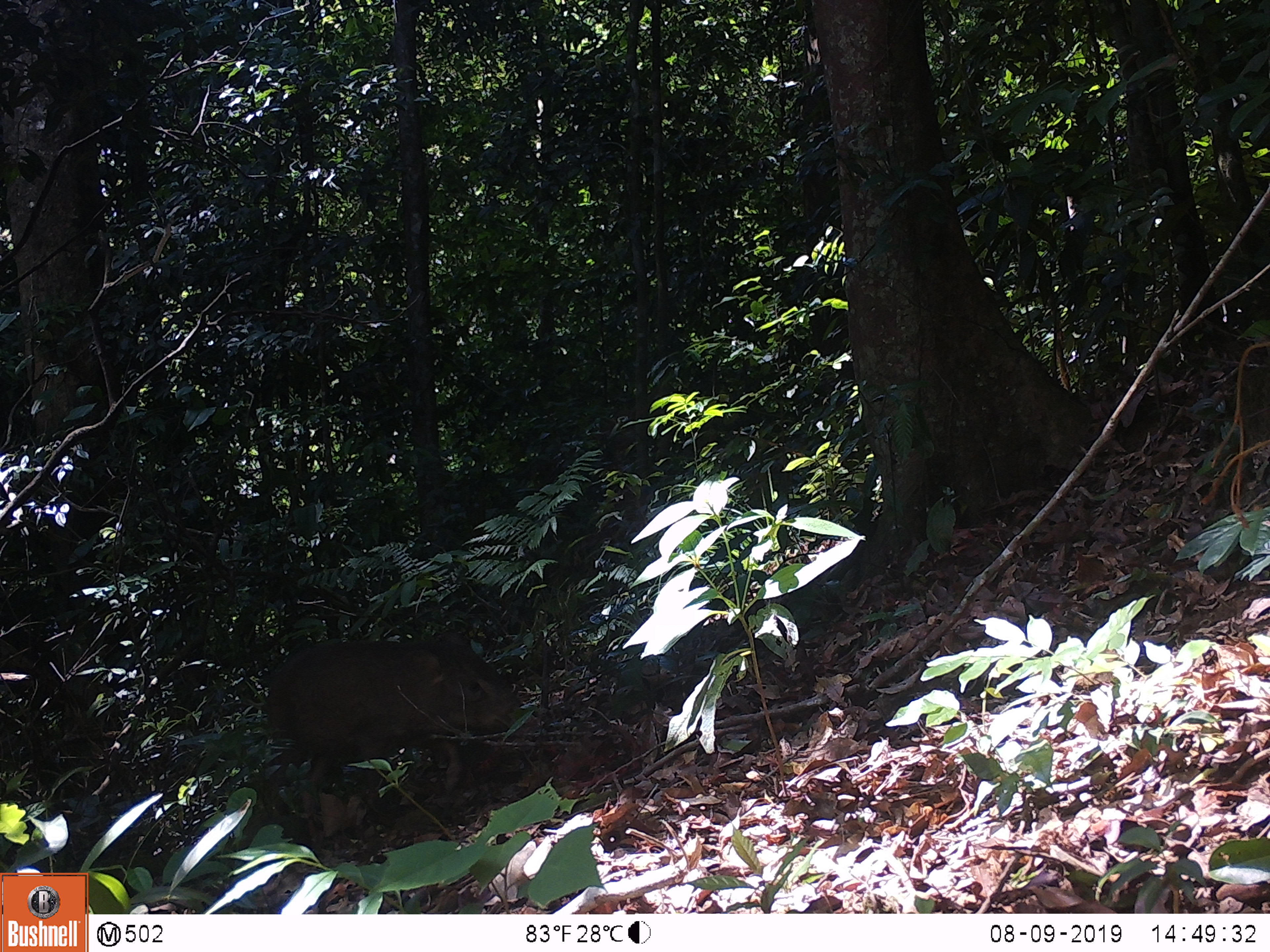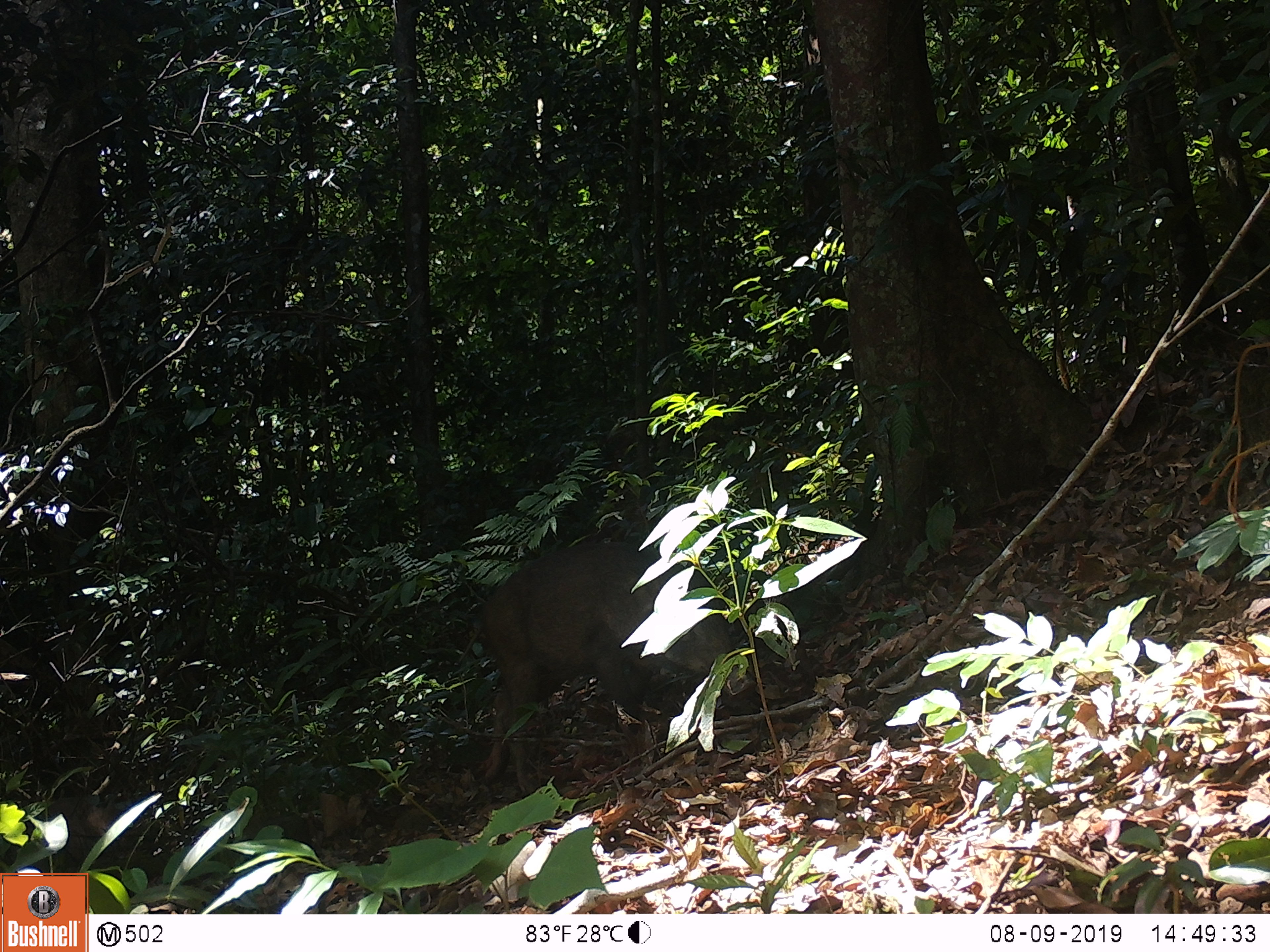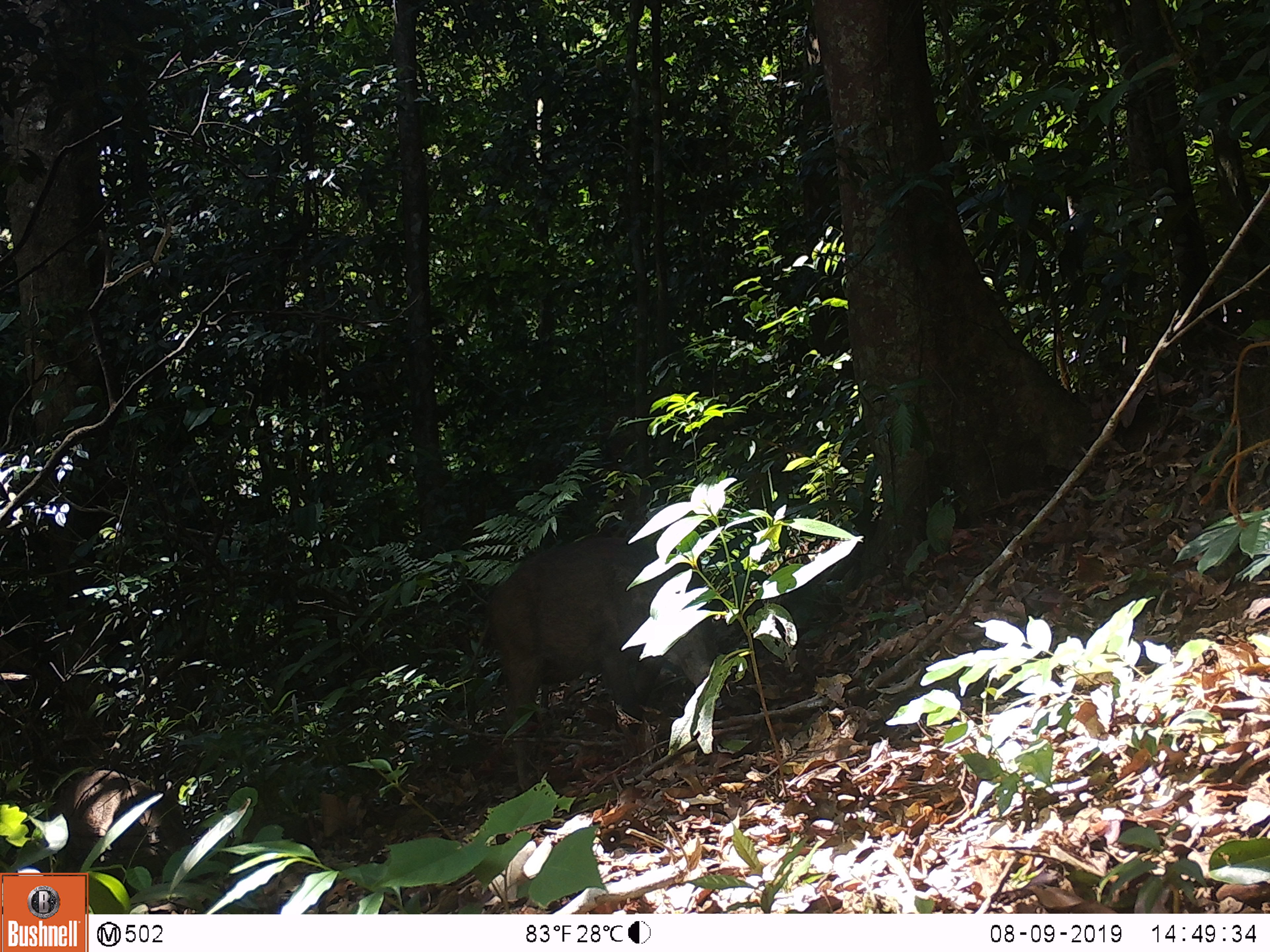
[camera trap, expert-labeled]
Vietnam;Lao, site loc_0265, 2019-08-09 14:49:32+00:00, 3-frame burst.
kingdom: Animalia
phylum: Chordata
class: Mammalia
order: Artiodactyla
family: Suidae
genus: Sus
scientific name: Sus scrofa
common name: eurasian wild pig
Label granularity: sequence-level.